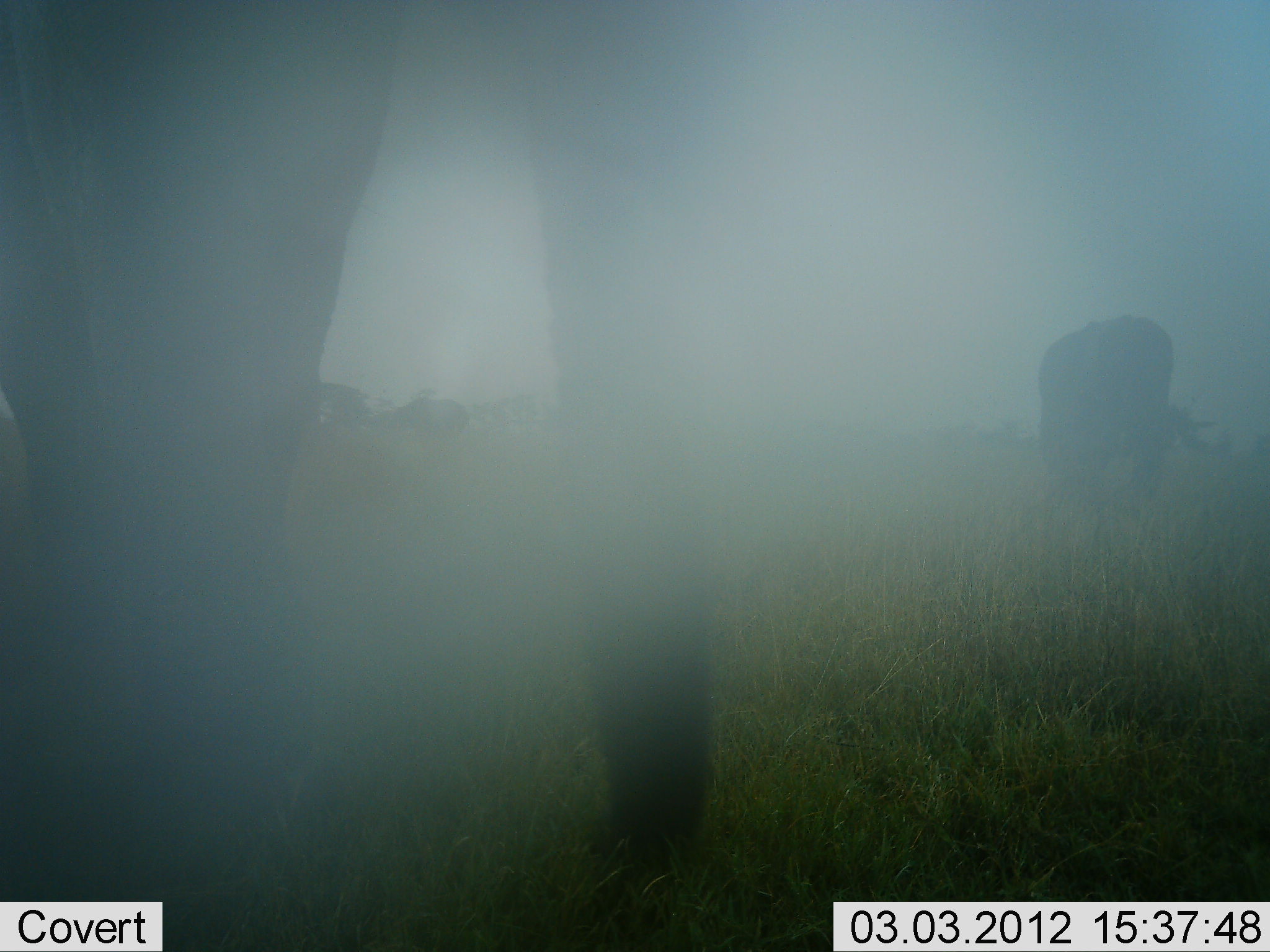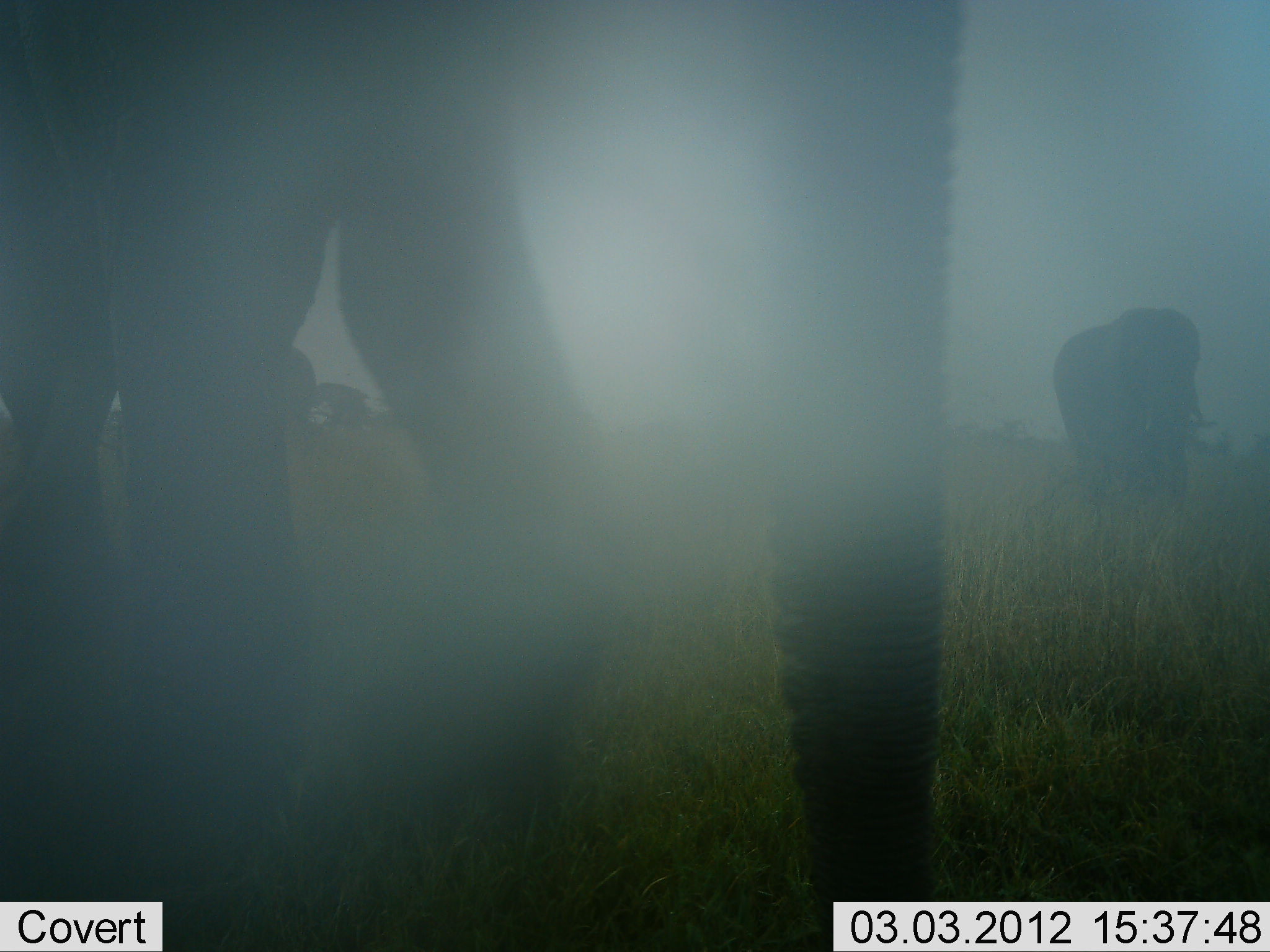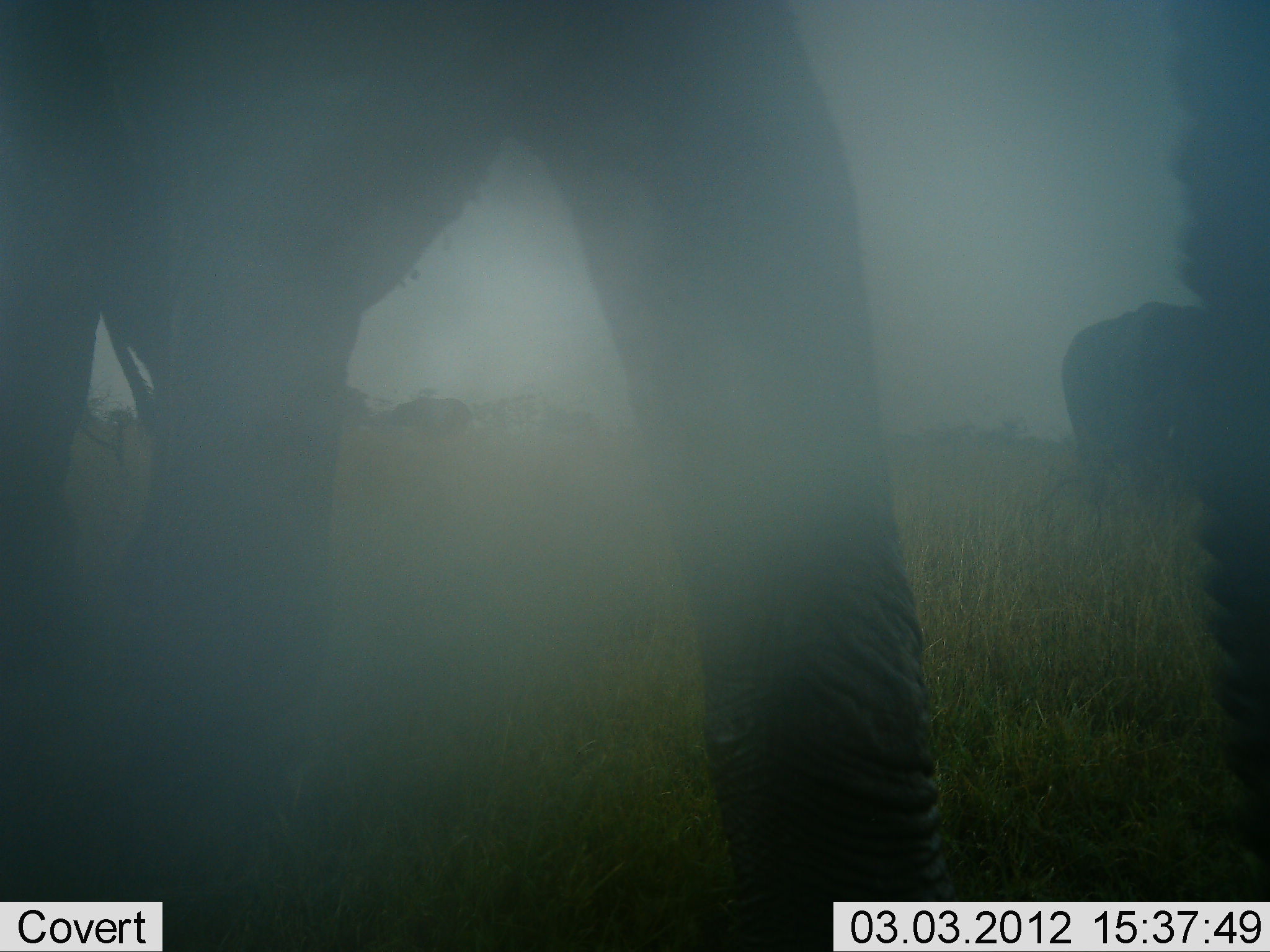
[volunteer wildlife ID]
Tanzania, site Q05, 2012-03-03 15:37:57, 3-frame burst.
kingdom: Animalia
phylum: Chordata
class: Mammalia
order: Proboscidea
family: Elephantidae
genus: Loxodonta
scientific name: Loxodonta africana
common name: african bush elephant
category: elephant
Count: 2.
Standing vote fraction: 29%.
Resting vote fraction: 0%.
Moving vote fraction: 64%.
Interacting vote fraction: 0%.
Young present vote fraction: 0%.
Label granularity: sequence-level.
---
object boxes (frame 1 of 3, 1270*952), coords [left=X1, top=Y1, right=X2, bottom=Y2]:
animal: [left=1038, top=314, right=1221, bottom=497]; [left=383, top=388, right=483, bottom=437]; [left=317, top=382, right=376, bottom=437]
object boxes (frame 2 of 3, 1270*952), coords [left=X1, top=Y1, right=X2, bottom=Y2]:
animal: [left=4, top=2, right=973, bottom=952]; [left=1048, top=311, right=1213, bottom=495]; [left=289, top=383, right=370, bottom=439]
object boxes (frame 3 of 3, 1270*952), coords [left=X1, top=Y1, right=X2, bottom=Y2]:
animal: [left=1, top=1, right=965, bottom=952]; [left=1062, top=2, right=1266, bottom=867]; [left=378, top=394, right=478, bottom=439]